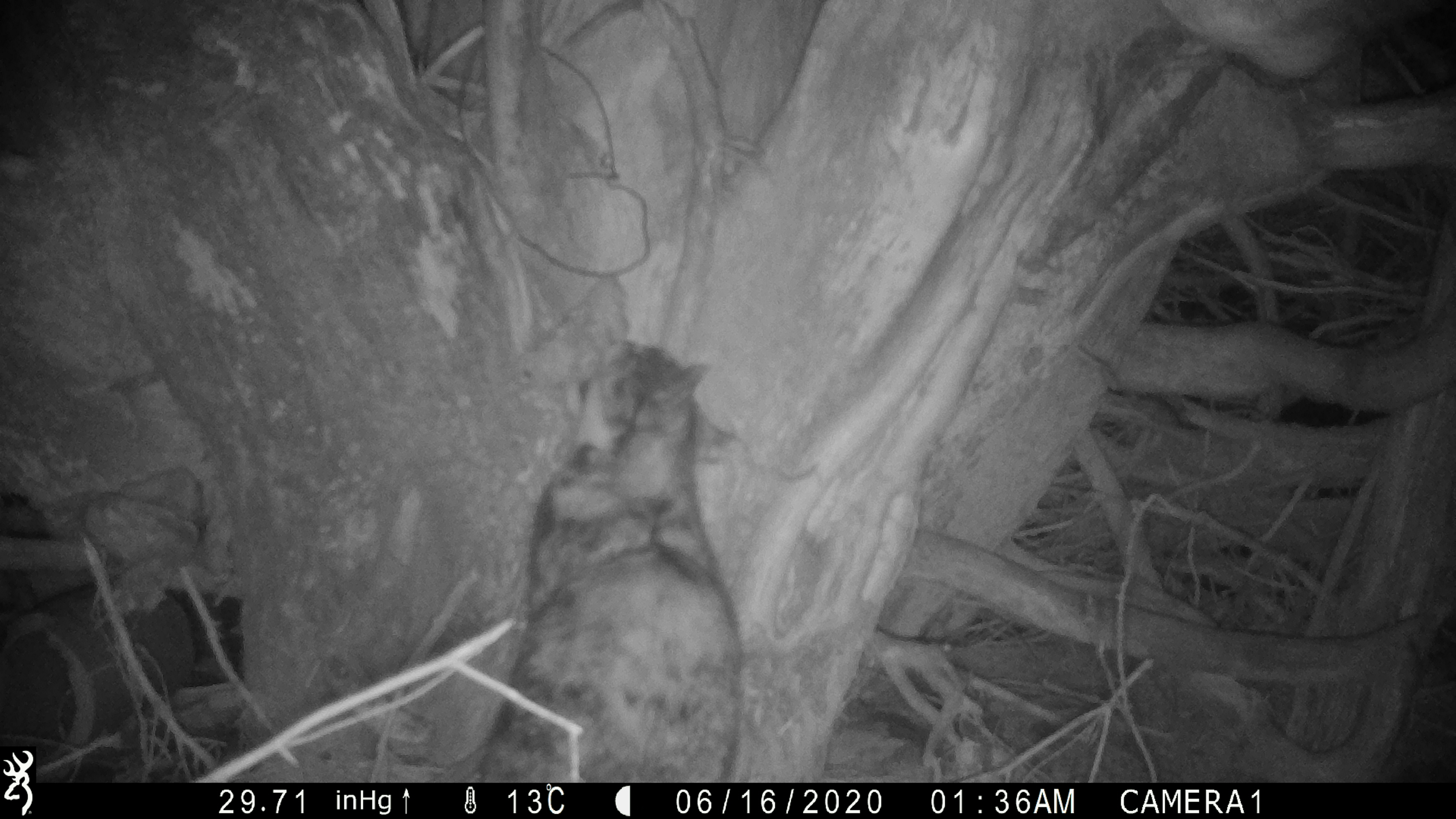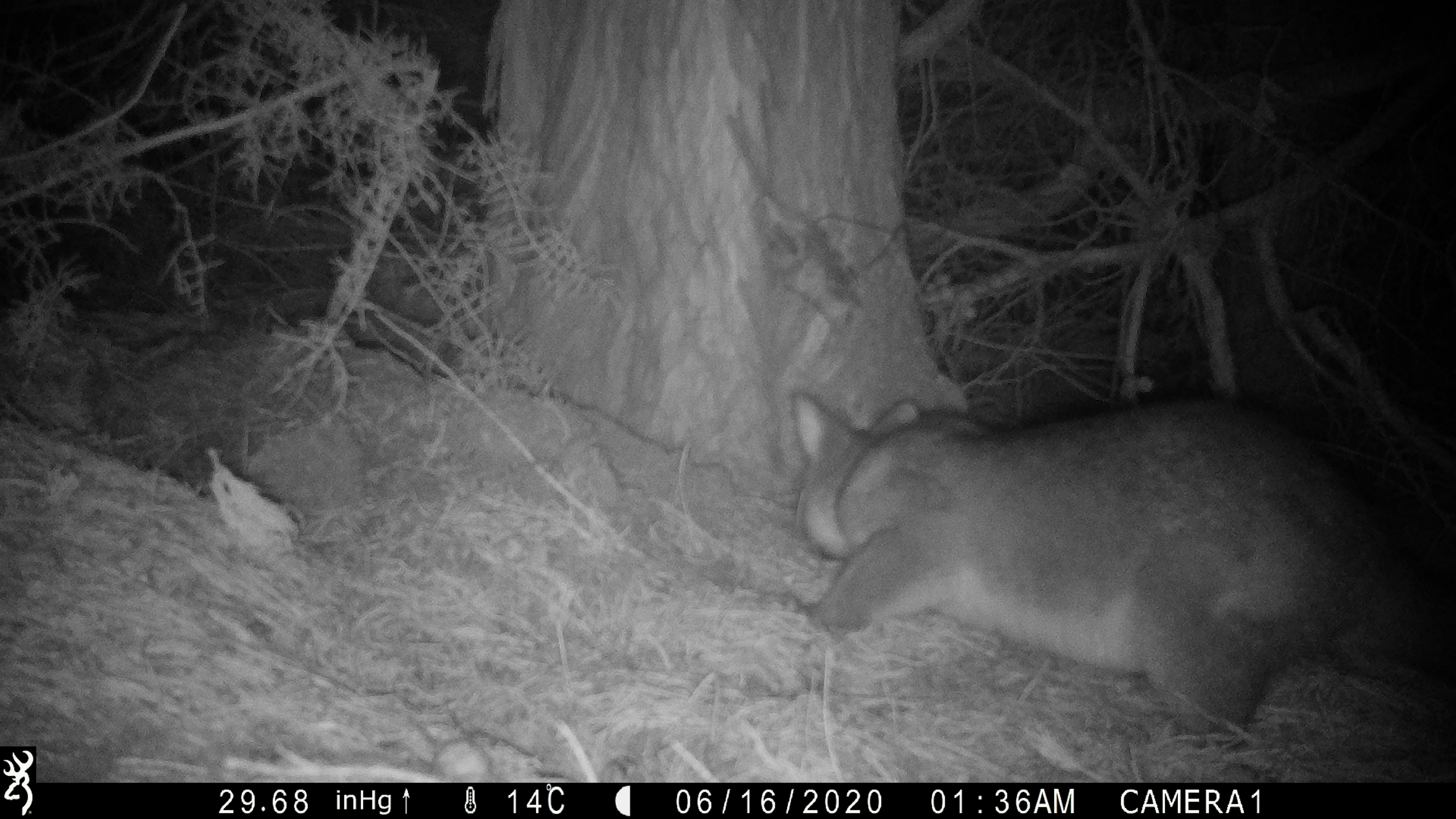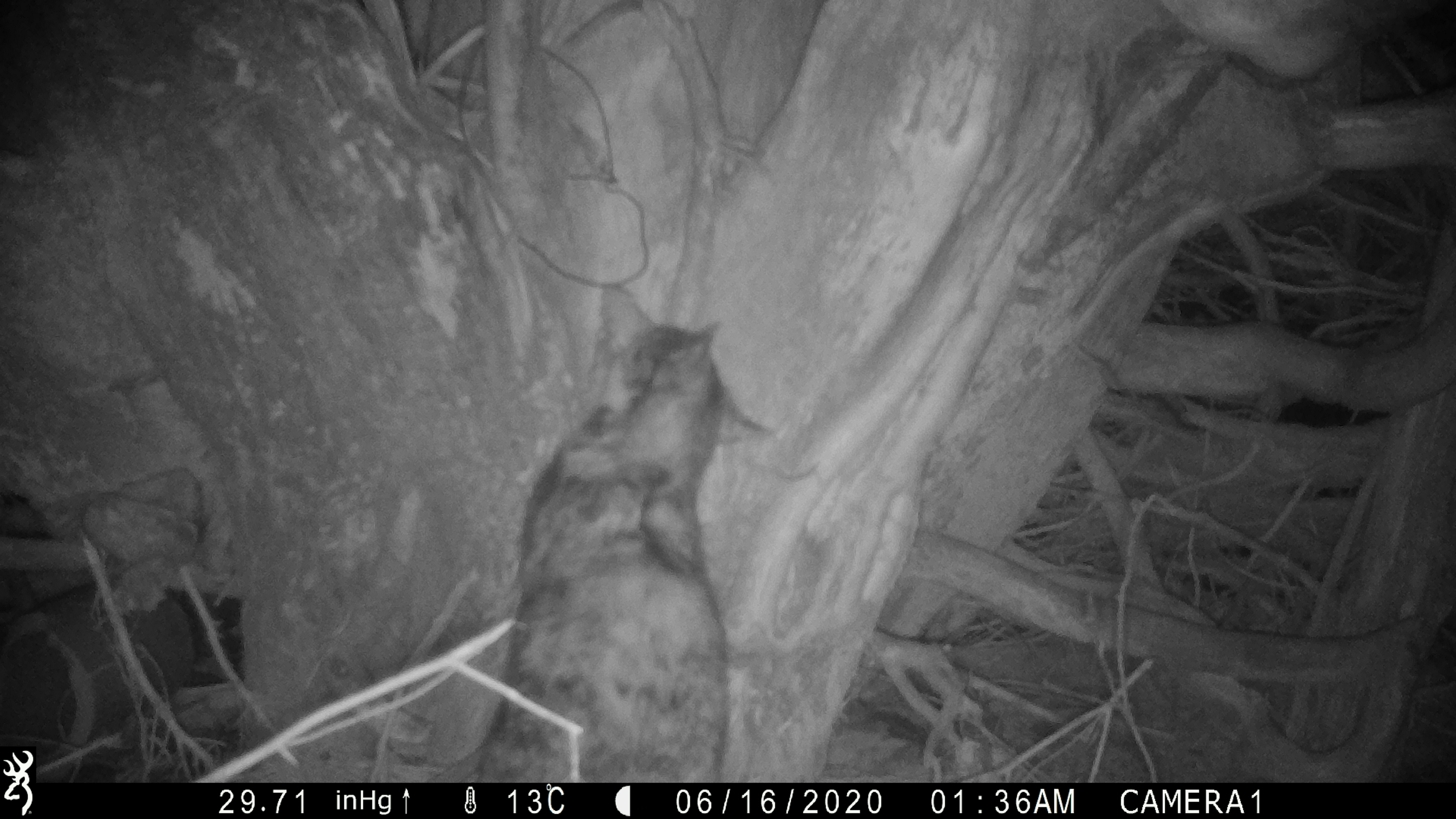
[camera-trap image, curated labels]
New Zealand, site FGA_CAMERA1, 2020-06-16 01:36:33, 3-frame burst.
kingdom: Animalia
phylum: Chordata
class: Mammalia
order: Carnivora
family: Felidae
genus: Felis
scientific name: Felis catus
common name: domestic cat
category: cat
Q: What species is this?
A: Cat (domestic cat) (Felis catus).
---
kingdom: Animalia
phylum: Chordata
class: Mammalia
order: Diprotodontia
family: Phalangeridae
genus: Trichosurus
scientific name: Trichosurus vulpecula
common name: common brushtail possum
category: possum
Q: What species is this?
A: Possum (common brushtail possum) (Trichosurus vulpecula).